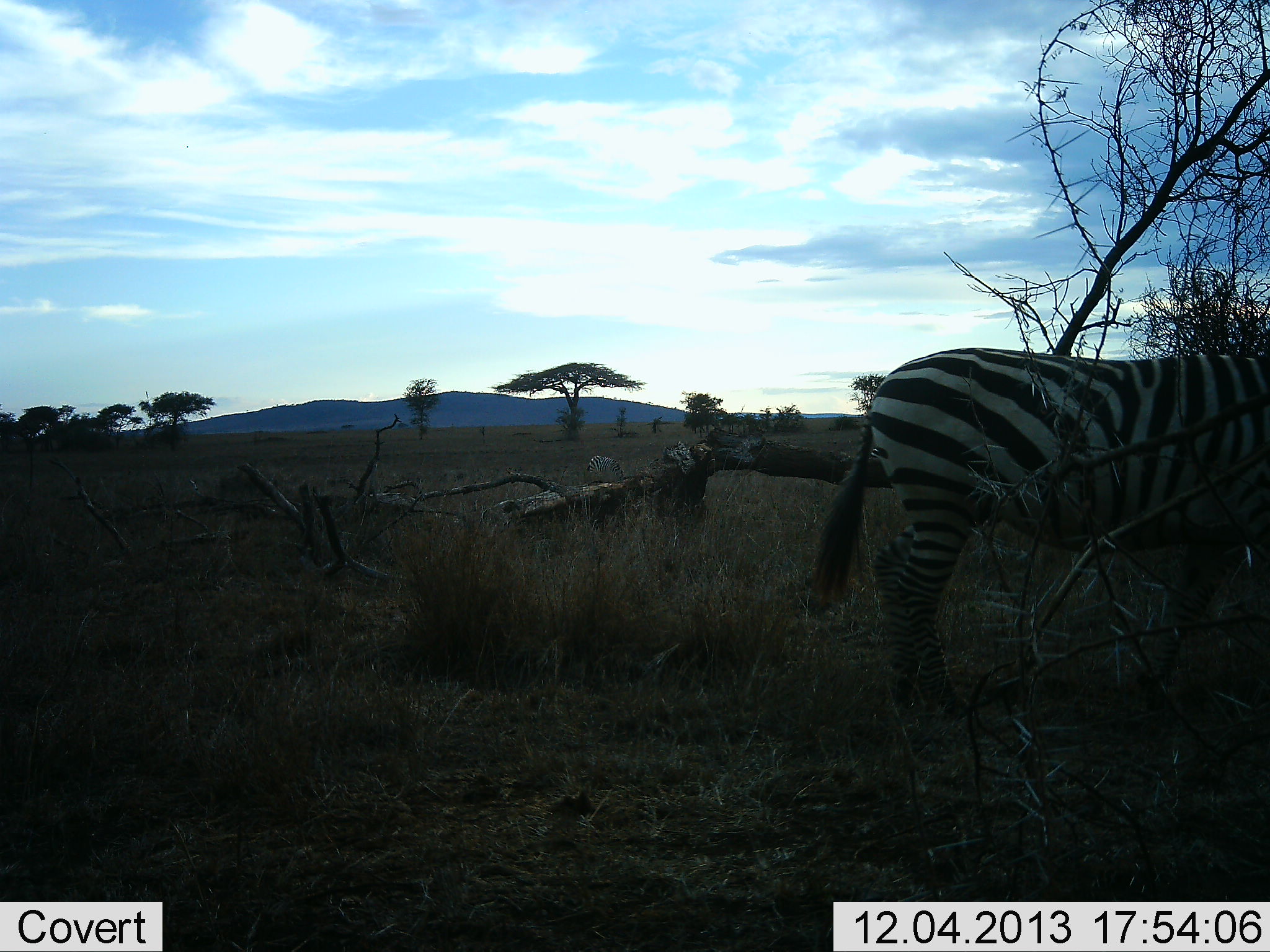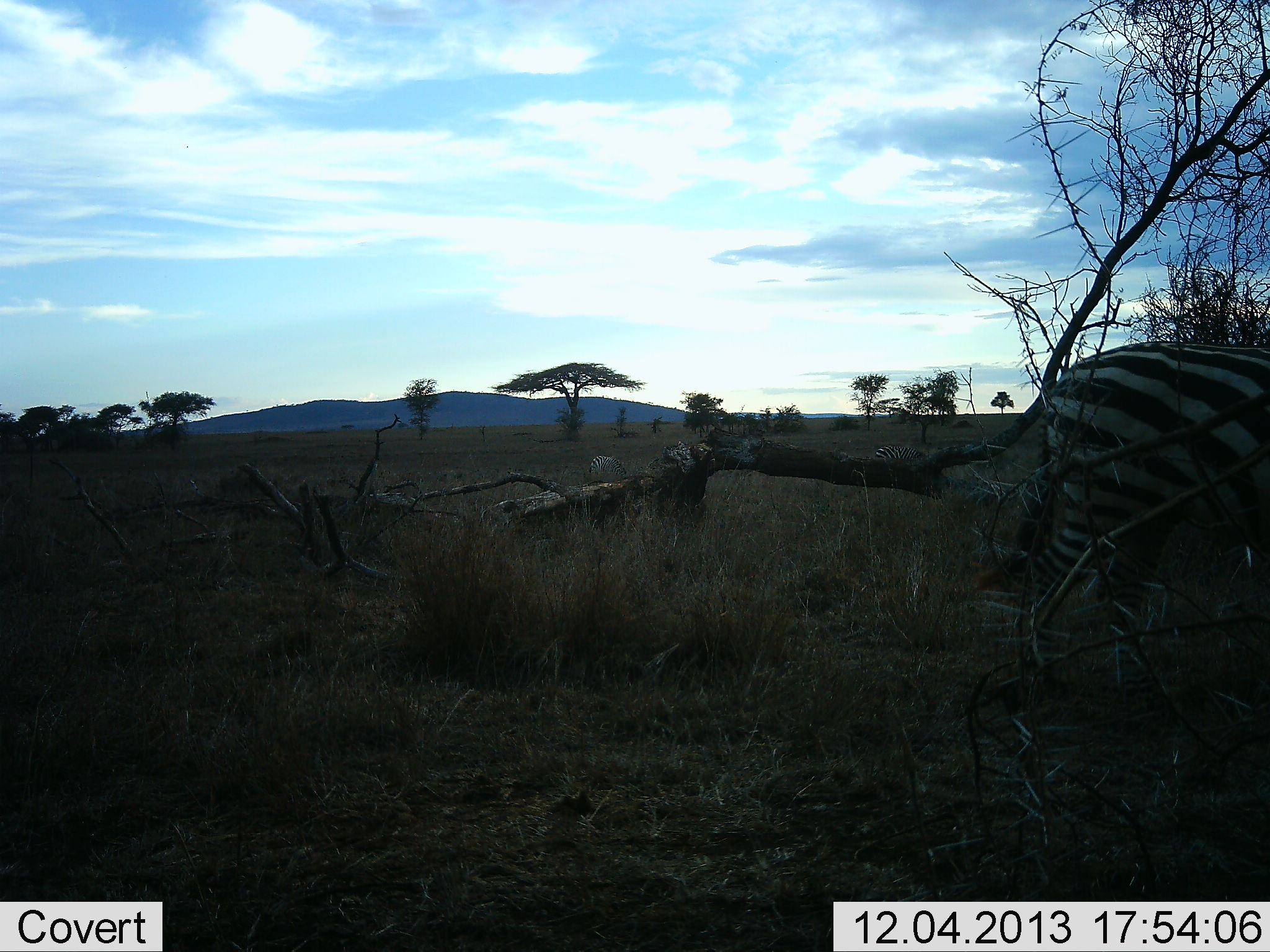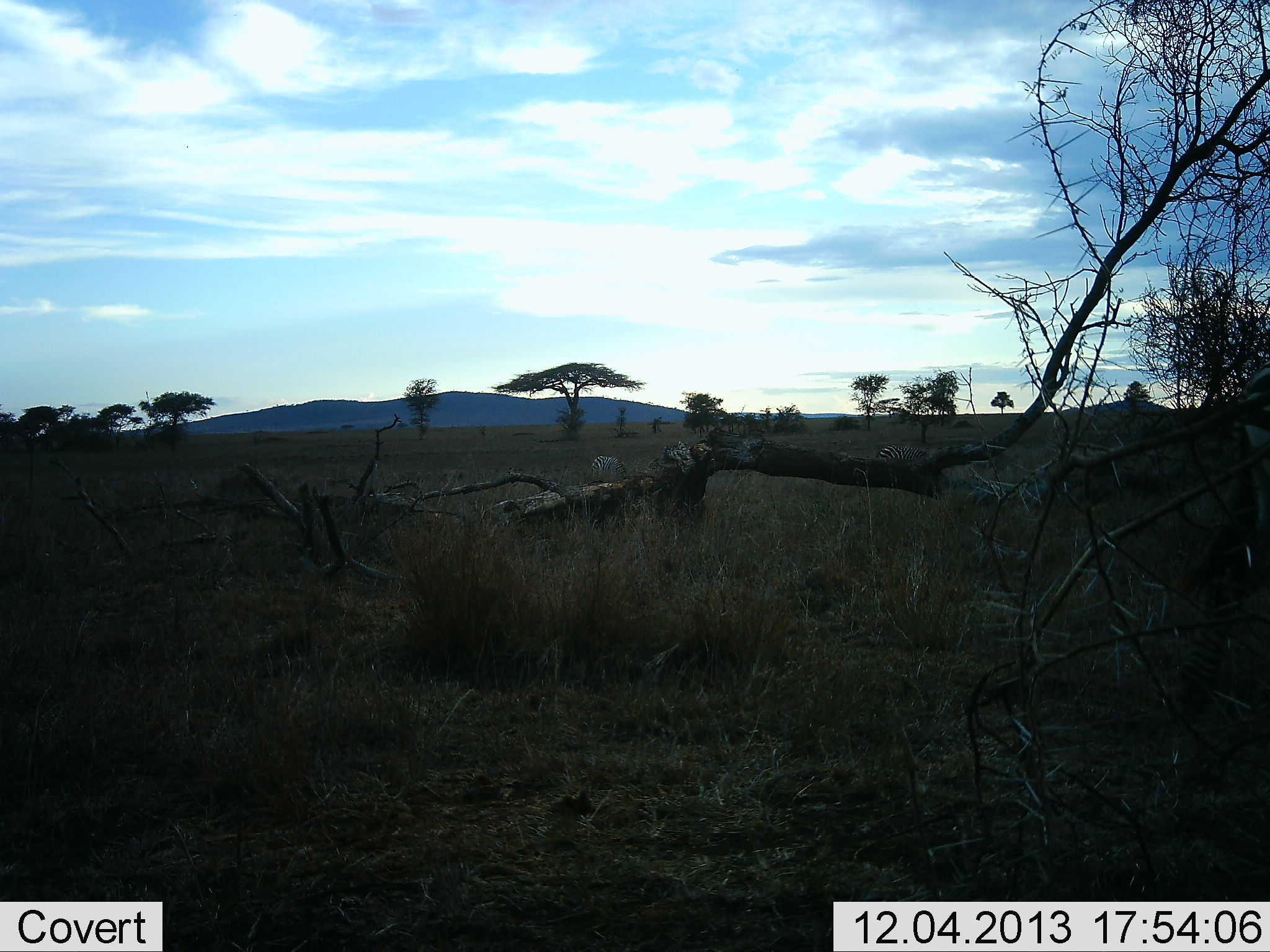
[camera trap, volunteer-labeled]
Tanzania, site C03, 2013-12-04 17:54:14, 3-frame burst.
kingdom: Animalia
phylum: Chordata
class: Mammalia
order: Perissodactyla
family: Equidae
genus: Equus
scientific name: Equus quagga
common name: plains zebra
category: zebra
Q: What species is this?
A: Zebra (plains zebra) (Equus quagga).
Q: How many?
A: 2.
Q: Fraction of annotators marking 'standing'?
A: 20%.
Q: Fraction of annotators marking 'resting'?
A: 0%.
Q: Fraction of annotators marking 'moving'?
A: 100%.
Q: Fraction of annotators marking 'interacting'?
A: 0%.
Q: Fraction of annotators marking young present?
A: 0%.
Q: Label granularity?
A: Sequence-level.